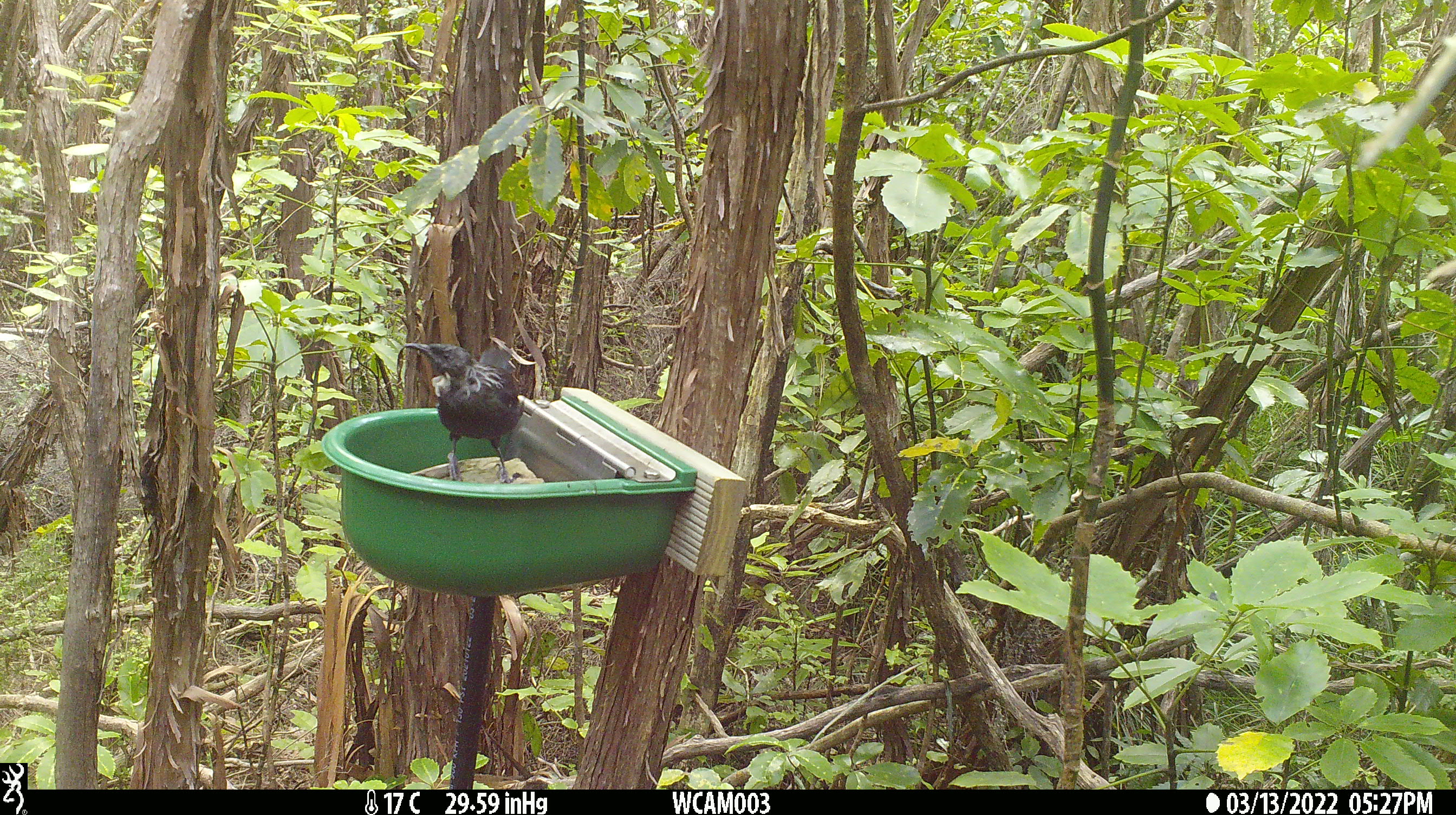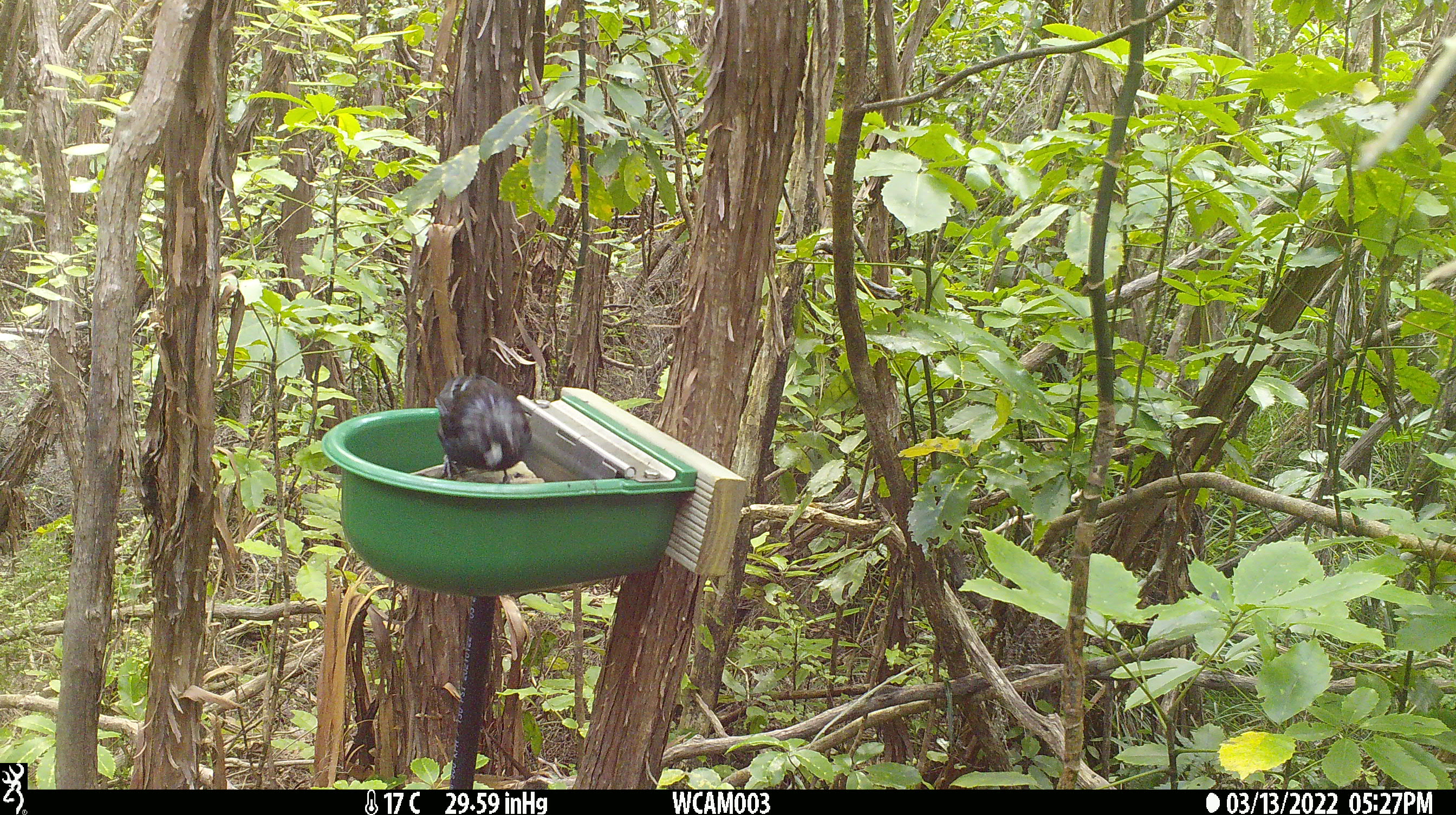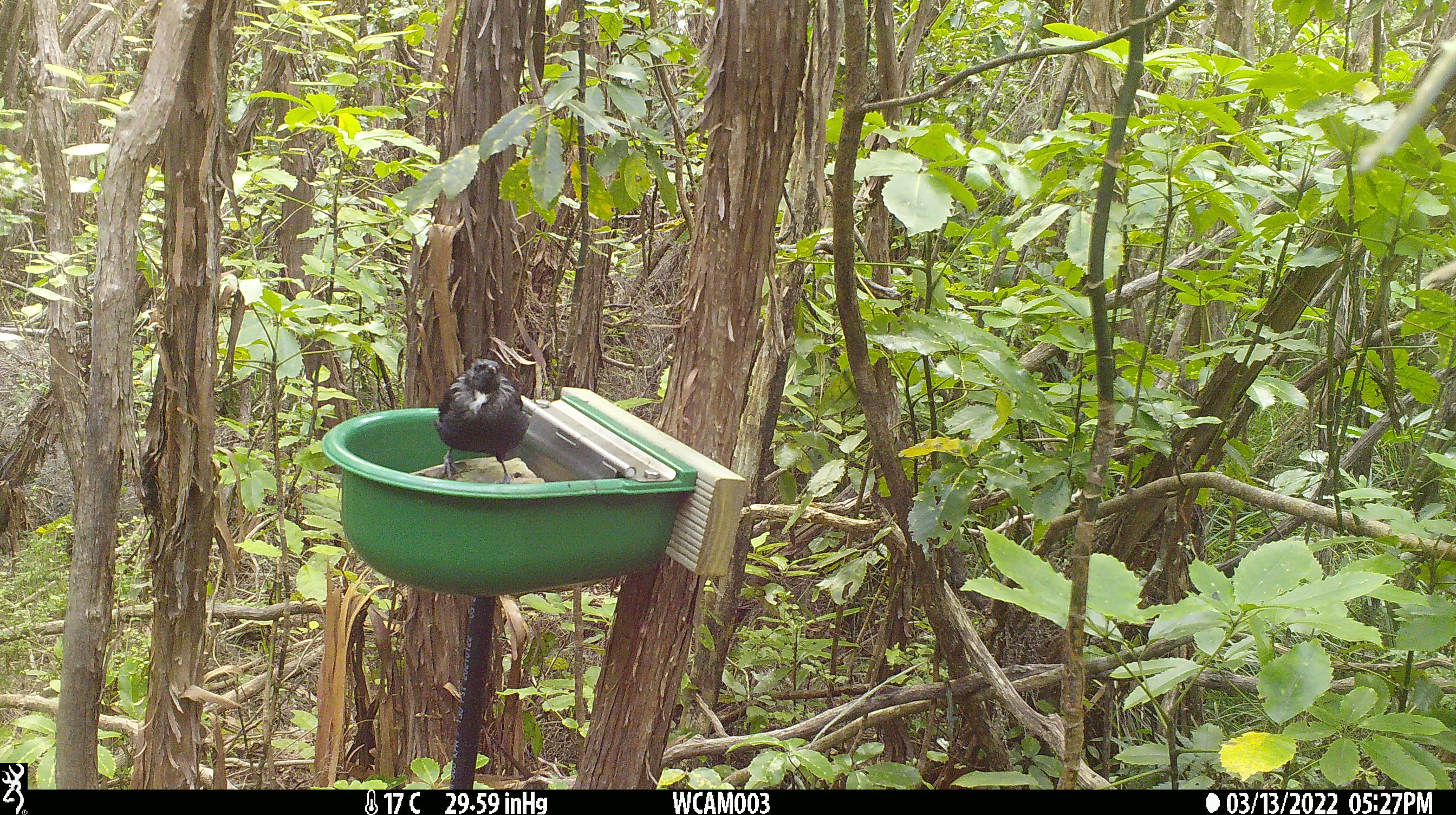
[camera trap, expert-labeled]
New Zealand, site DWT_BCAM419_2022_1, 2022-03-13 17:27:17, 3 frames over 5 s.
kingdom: Animalia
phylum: Chordata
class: Aves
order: Passeriformes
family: Meliphagidae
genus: Prosthemadera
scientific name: Prosthemadera novaeseelandiae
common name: tui